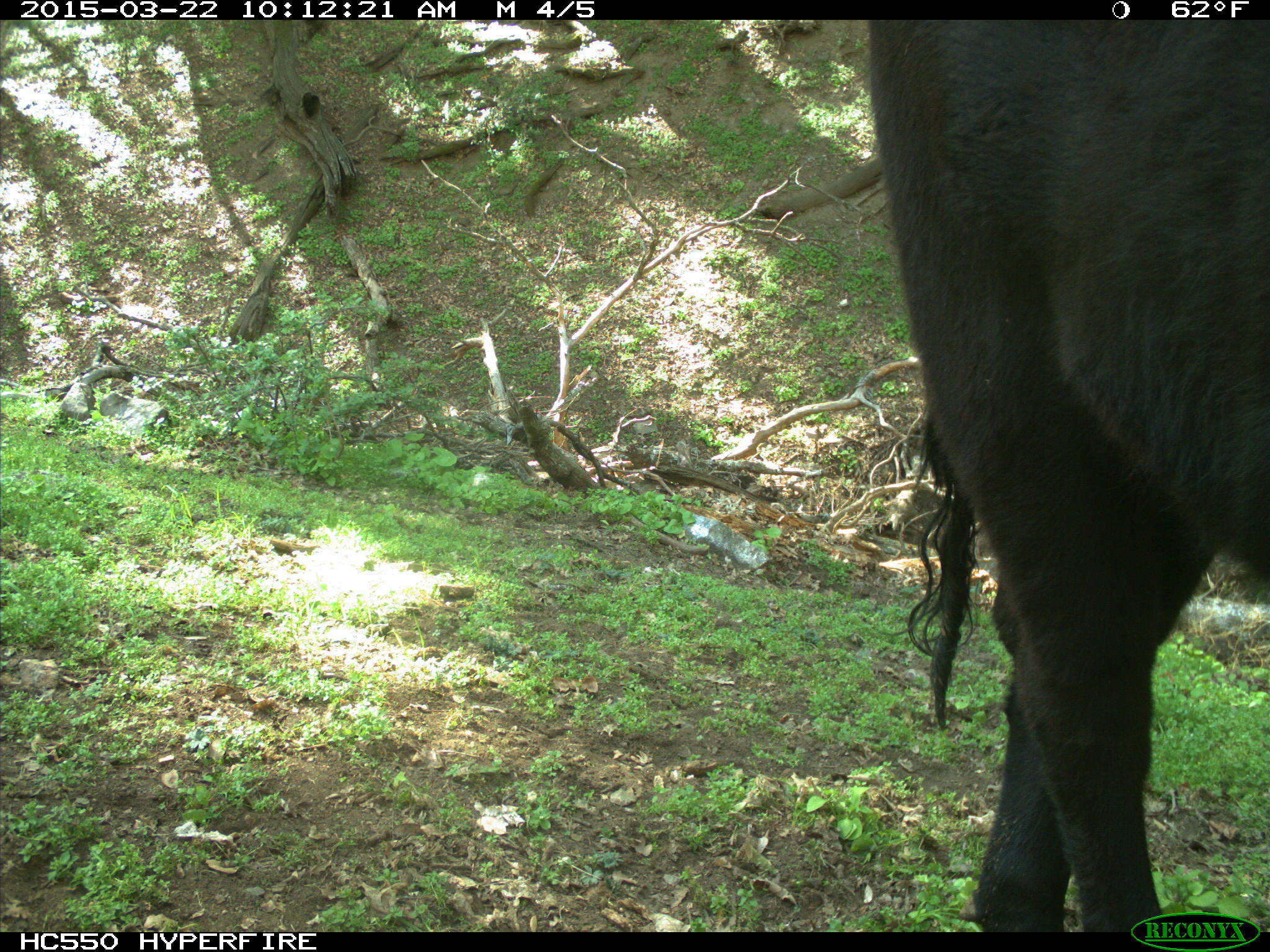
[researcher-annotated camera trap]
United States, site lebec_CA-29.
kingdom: Animalia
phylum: Chordata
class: Mammalia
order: Artiodactyla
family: Bovidae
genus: Bos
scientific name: Bos taurus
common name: domestic cow